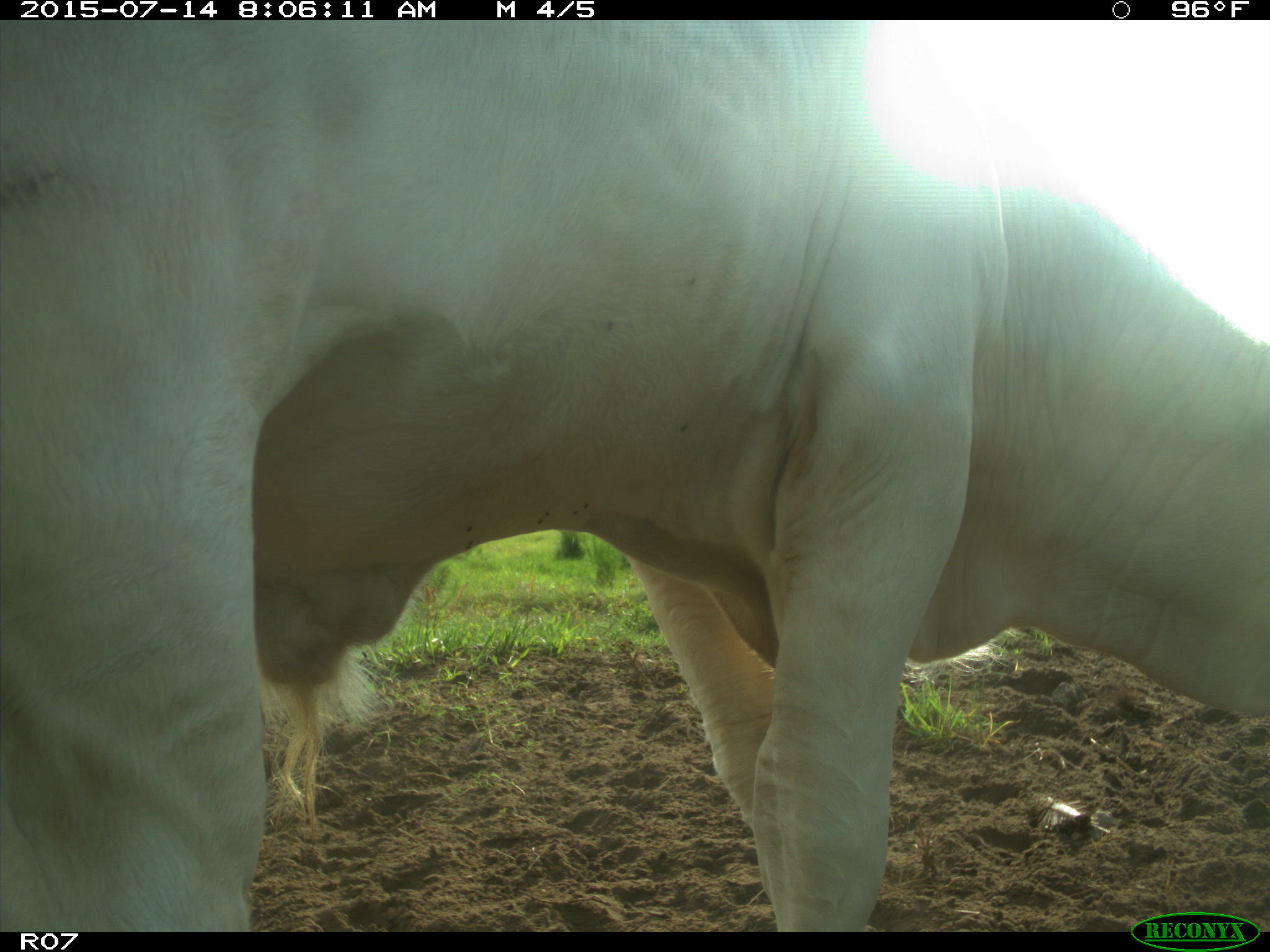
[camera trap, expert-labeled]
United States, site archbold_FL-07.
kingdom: Animalia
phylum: Chordata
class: Mammalia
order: Artiodactyla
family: Bovidae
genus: Bos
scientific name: Bos taurus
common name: domestic cow